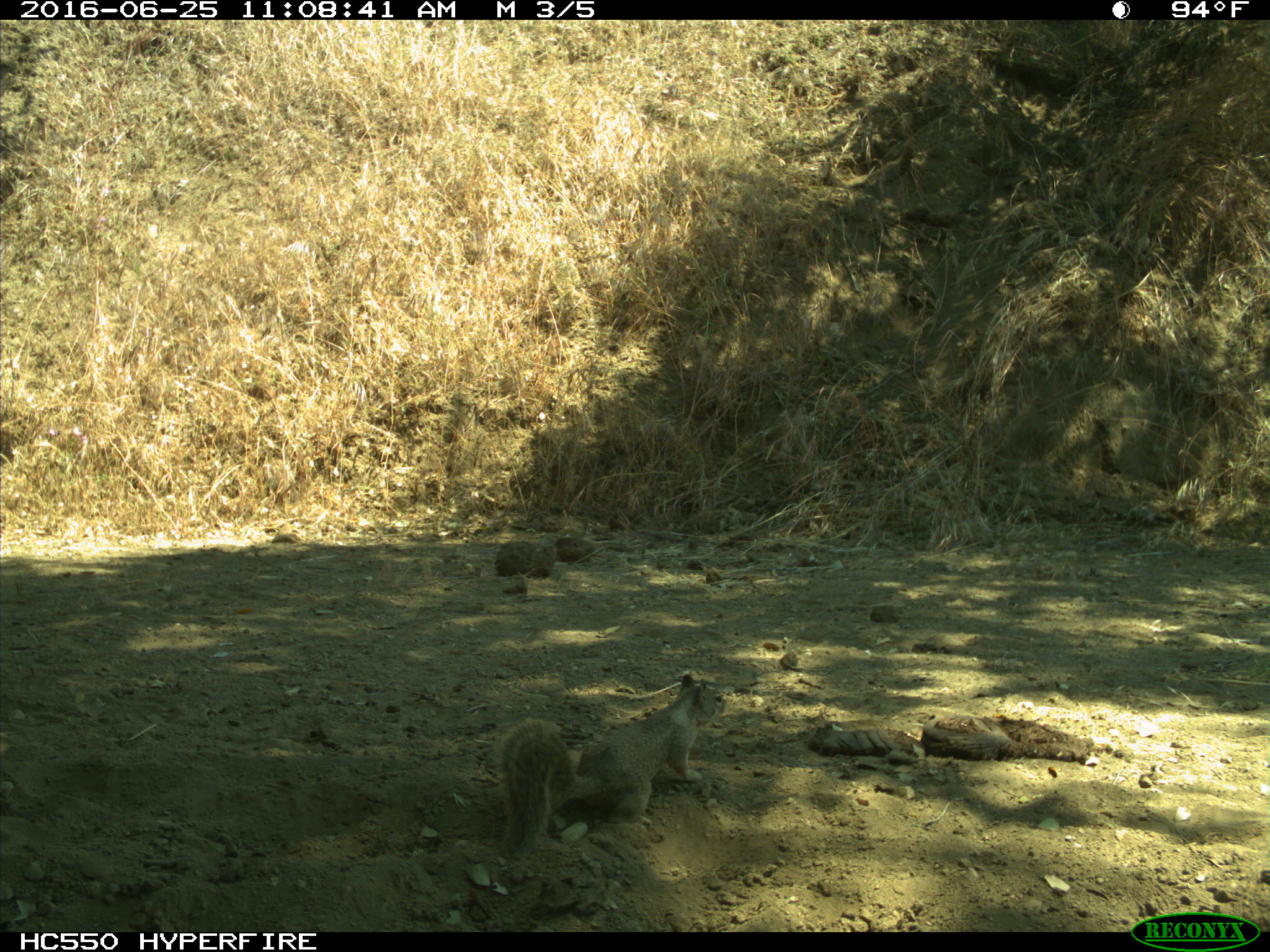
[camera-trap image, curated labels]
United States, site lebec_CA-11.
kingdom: Animalia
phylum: Chordata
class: Mammalia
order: Rodentia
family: Sciuridae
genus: Otospermophilus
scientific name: Otospermophilus beecheyi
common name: california ground squirrel